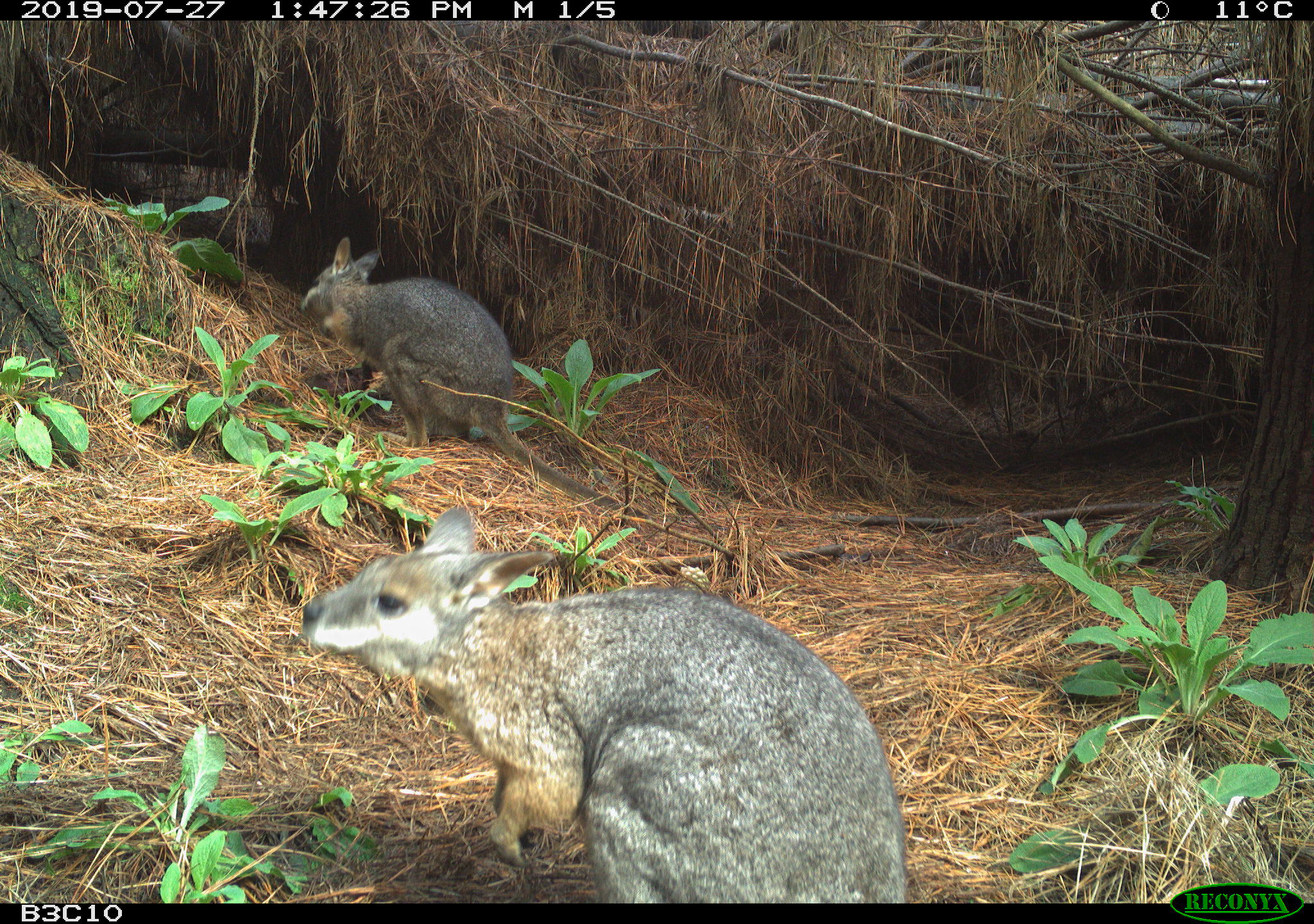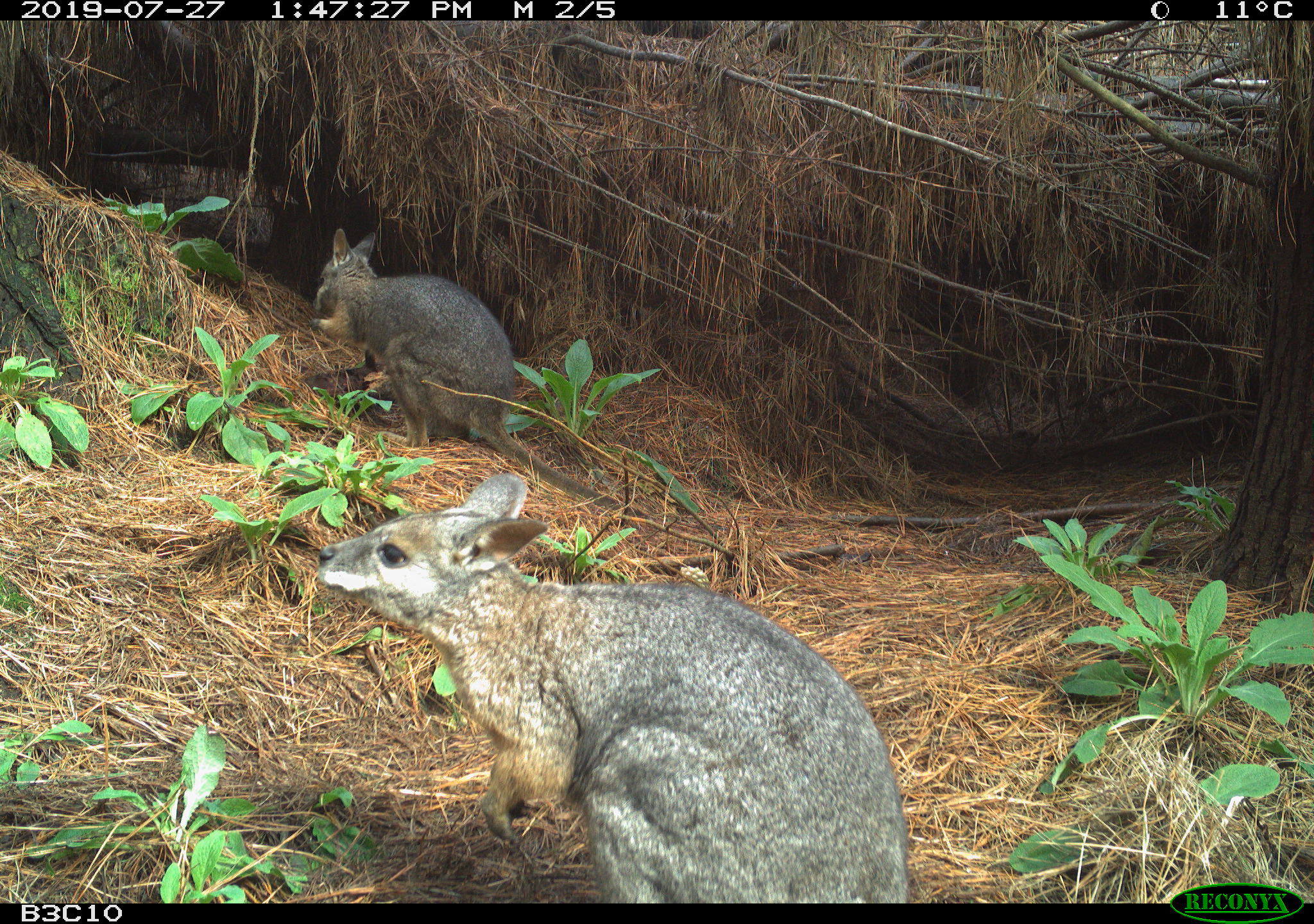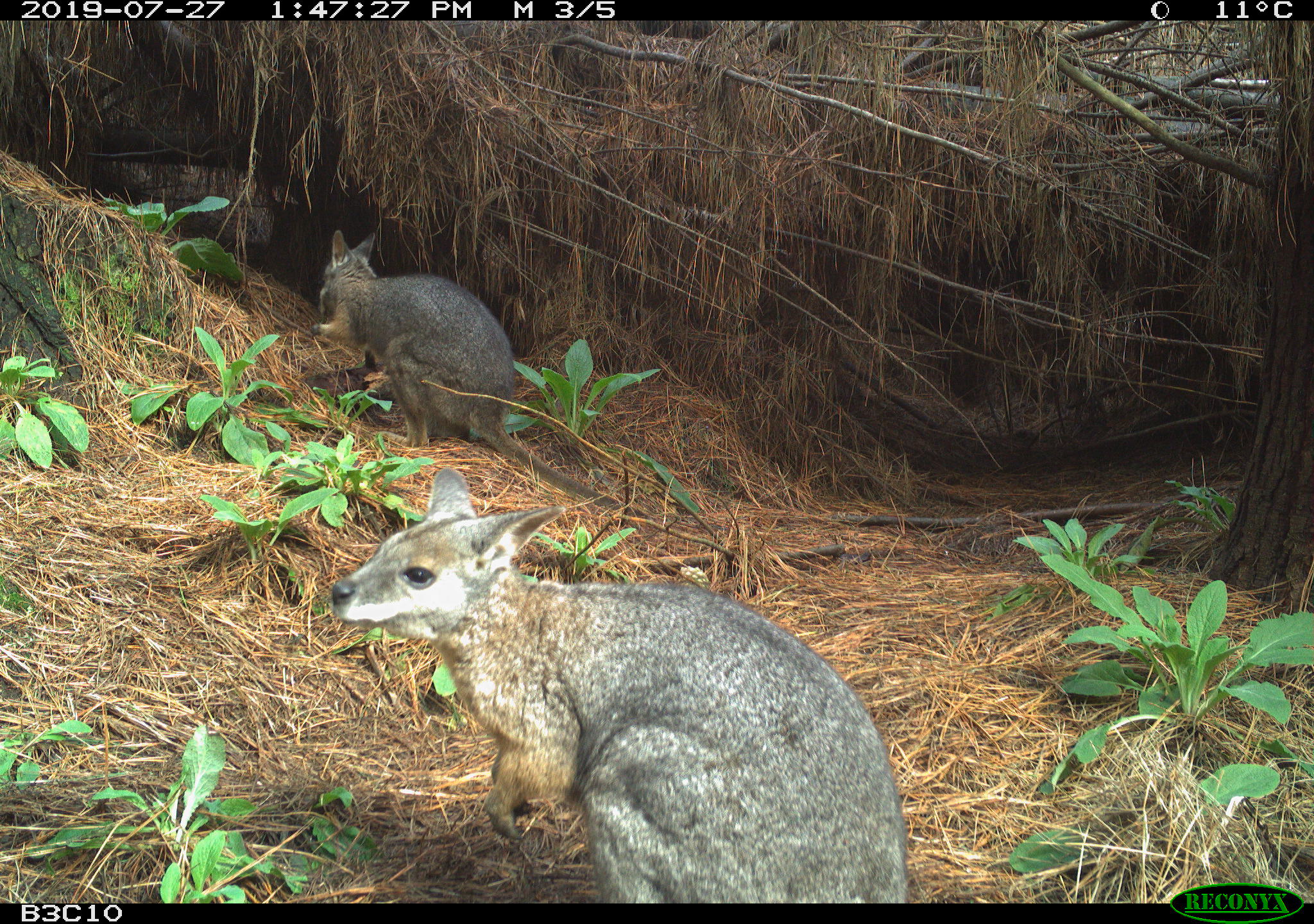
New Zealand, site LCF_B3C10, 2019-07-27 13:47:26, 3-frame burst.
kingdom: Animalia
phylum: Chordata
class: Mammalia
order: Diprotodontia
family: Macropodidae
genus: Notamacropus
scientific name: Notamacropus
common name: wallaby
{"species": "wallaby (Notamacropus)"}